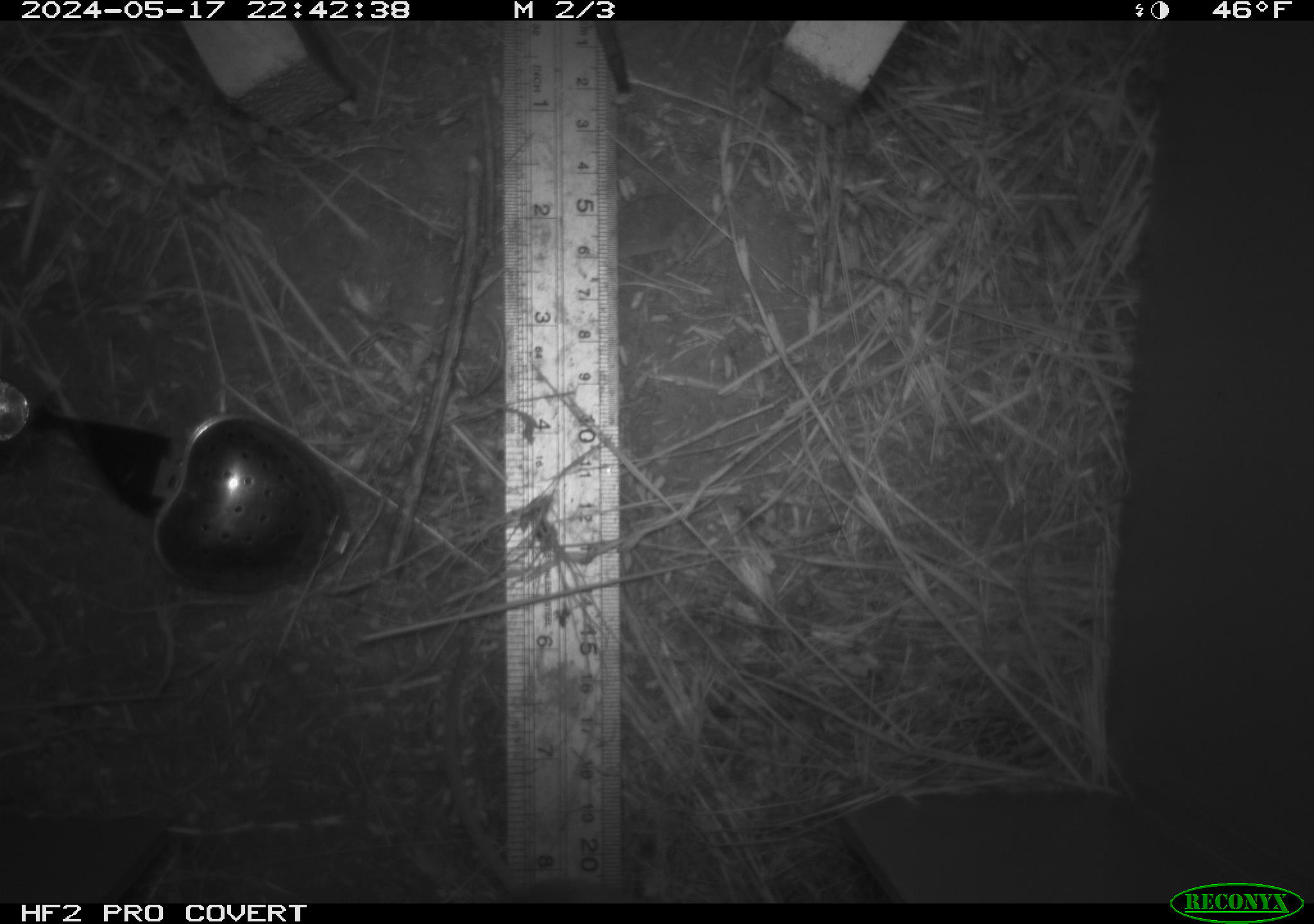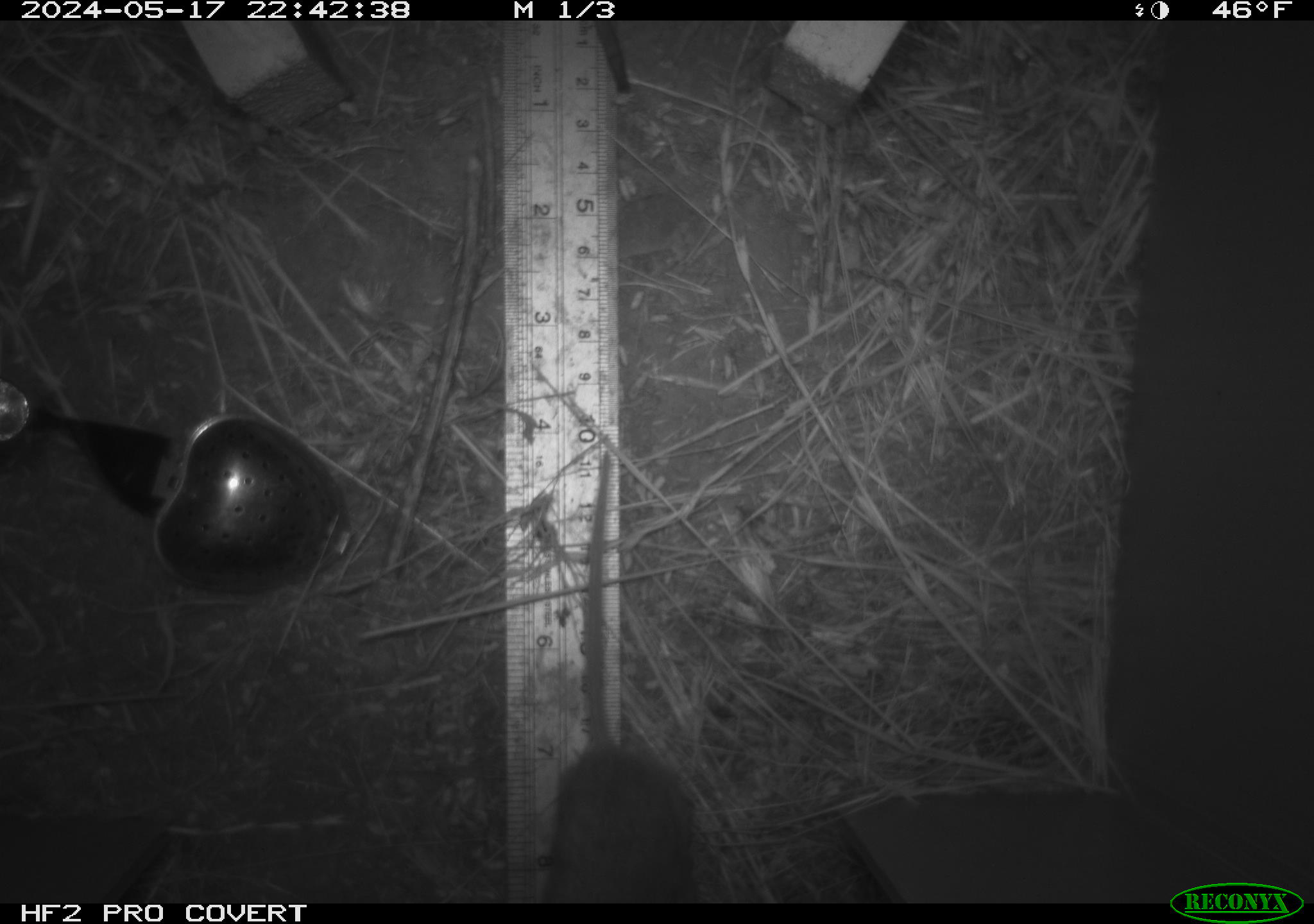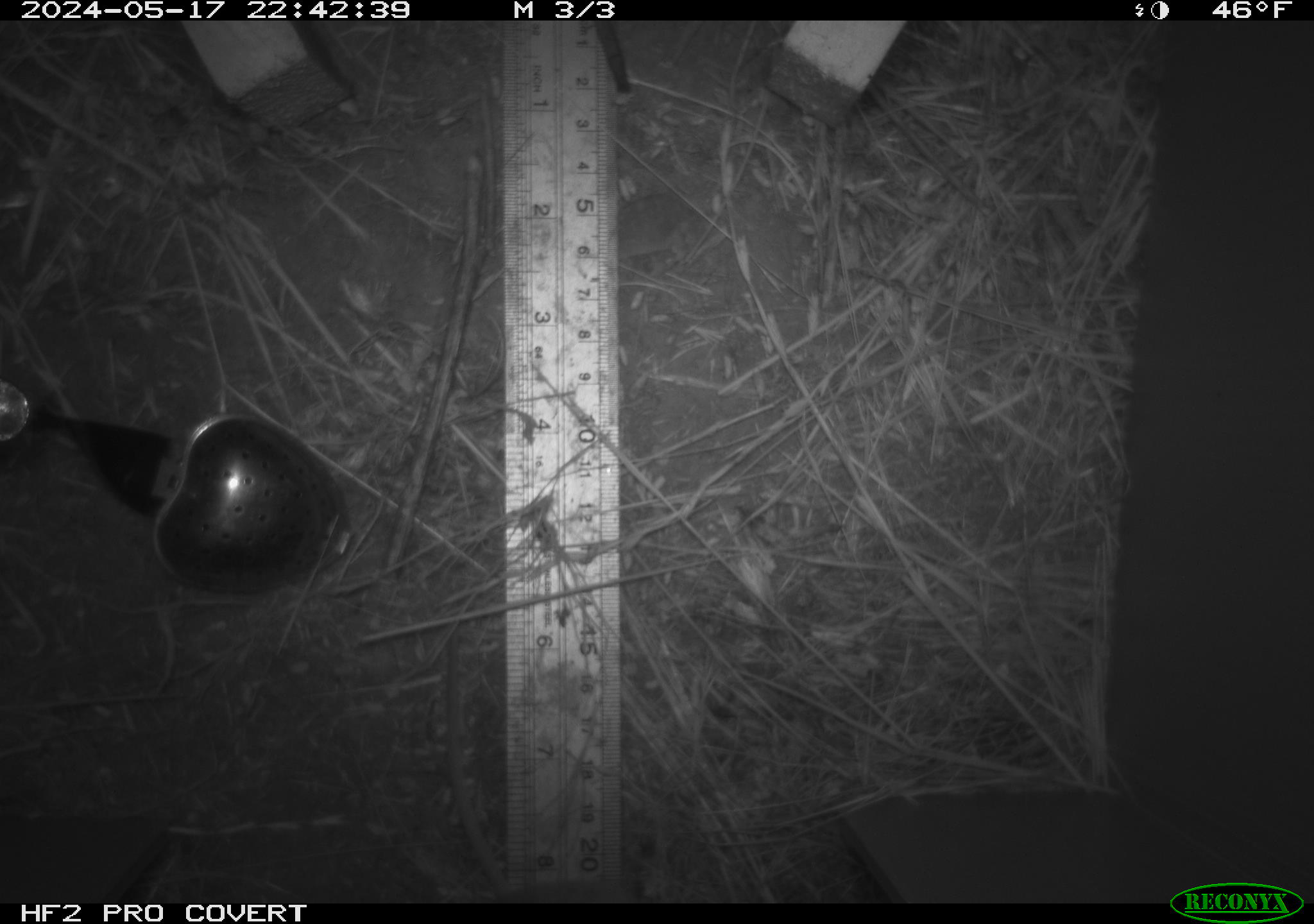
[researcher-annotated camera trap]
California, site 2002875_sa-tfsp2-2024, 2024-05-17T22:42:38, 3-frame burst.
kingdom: Animalia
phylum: Chordata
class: Mammalia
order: Rodentia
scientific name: Rodentia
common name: rodent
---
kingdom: Animalia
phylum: Chordata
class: Mammalia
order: Rodentia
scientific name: Rodentia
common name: mouse species